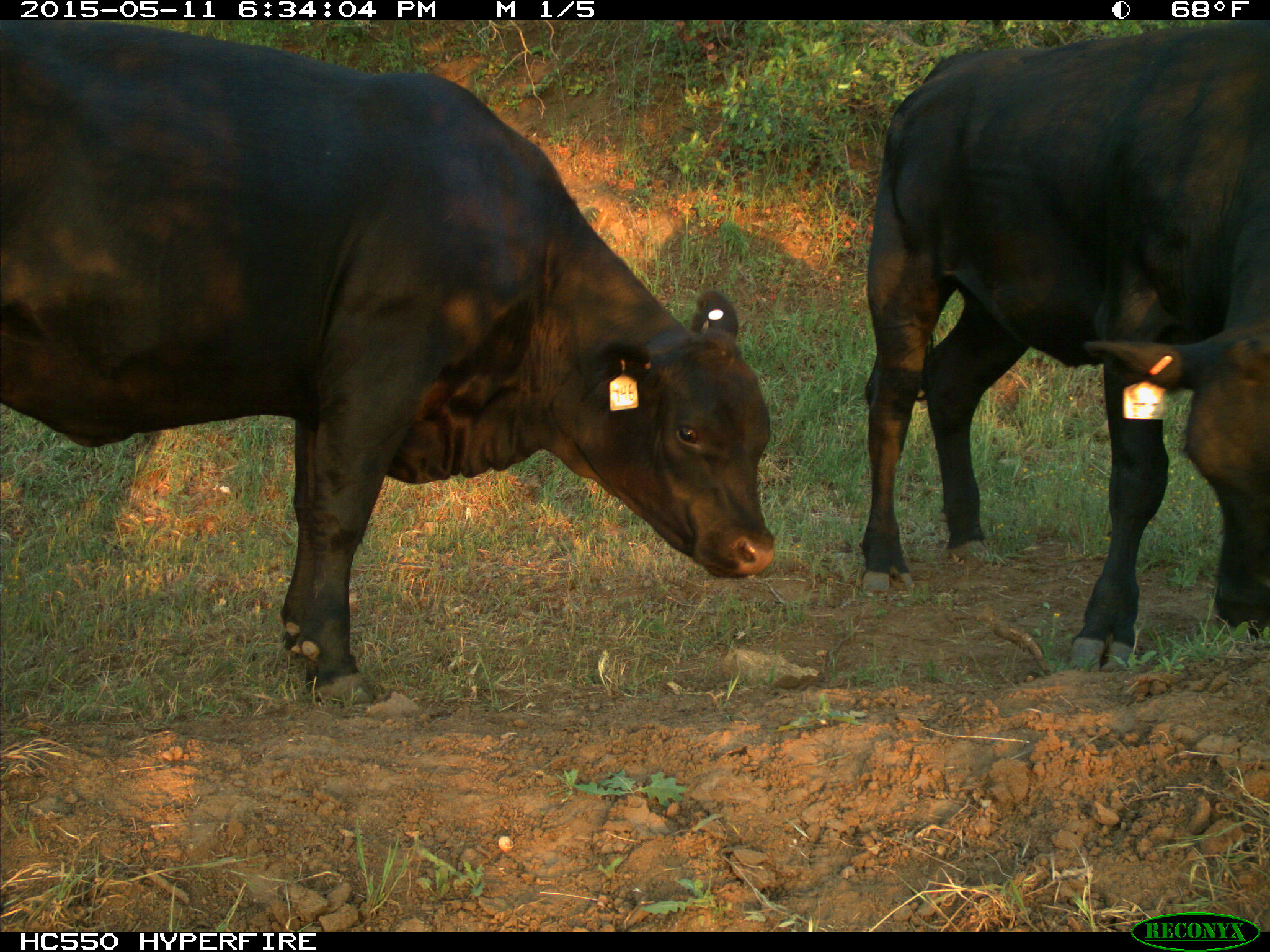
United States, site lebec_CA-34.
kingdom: Animalia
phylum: Chordata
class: Mammalia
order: Artiodactyla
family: Bovidae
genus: Bos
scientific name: Bos taurus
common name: domestic cow